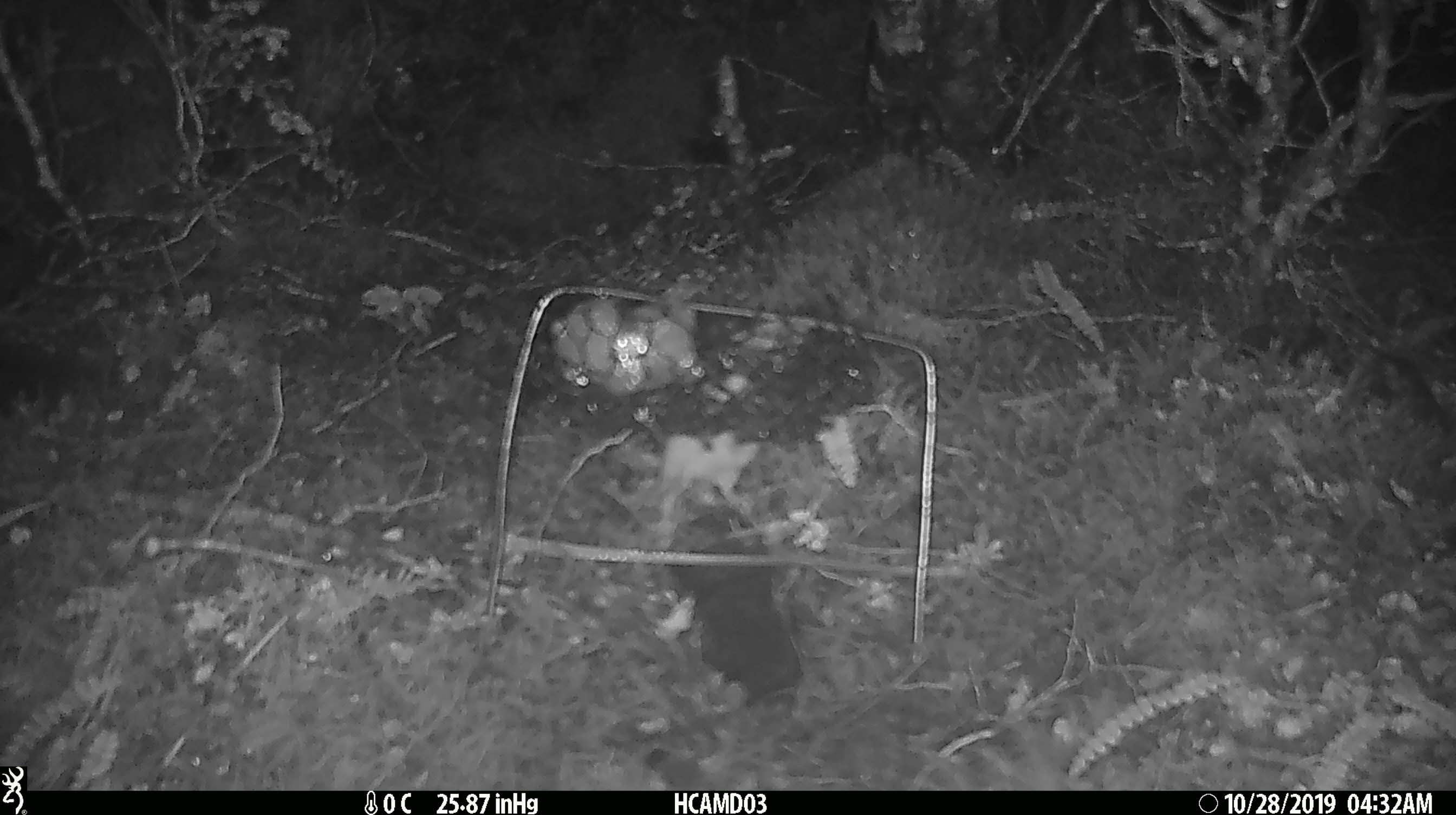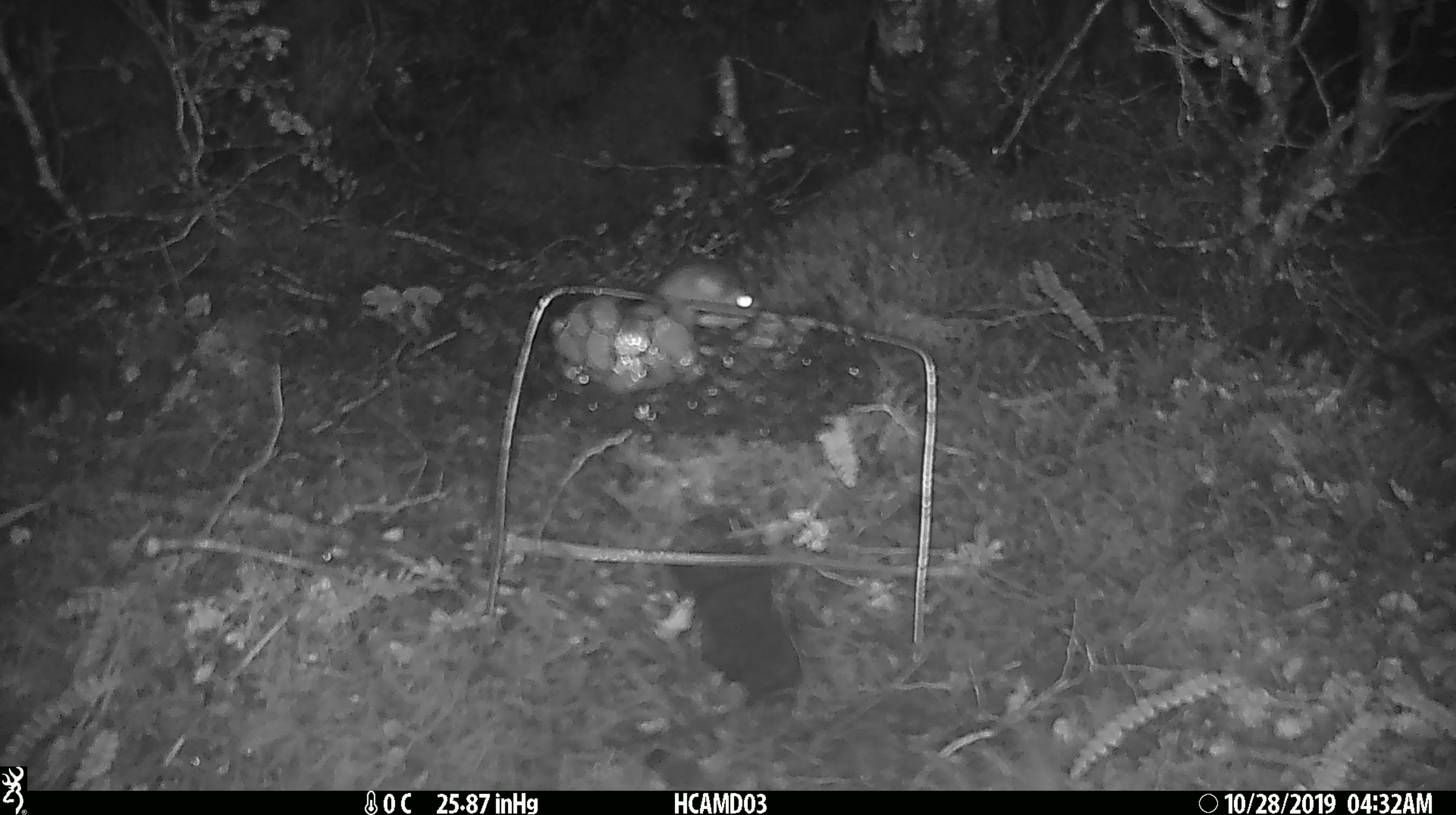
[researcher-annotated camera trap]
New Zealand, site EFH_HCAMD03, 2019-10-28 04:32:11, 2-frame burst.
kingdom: Animalia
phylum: Chordata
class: Mammalia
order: Rodentia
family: Muridae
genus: Mus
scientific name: Mus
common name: mouse